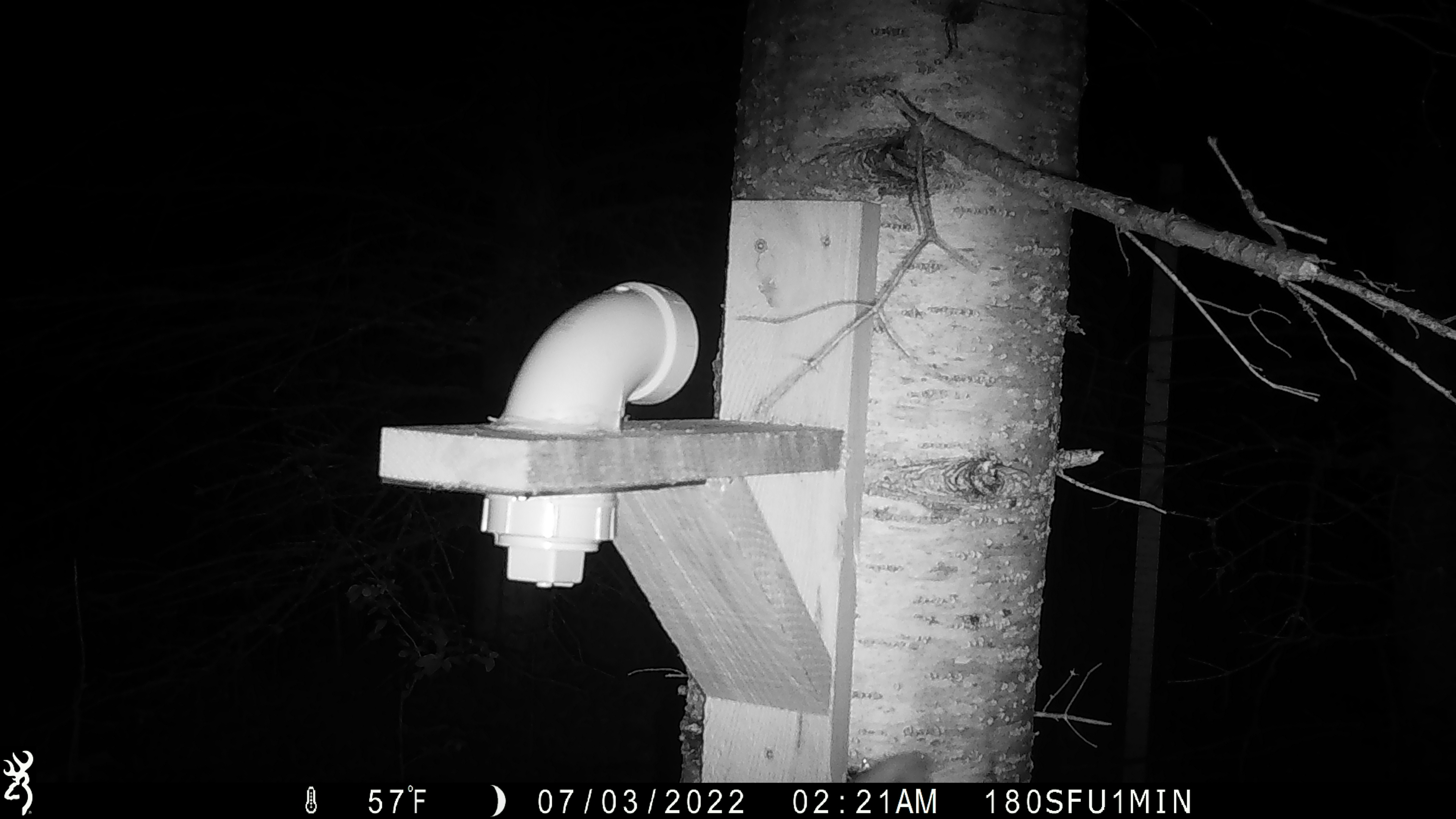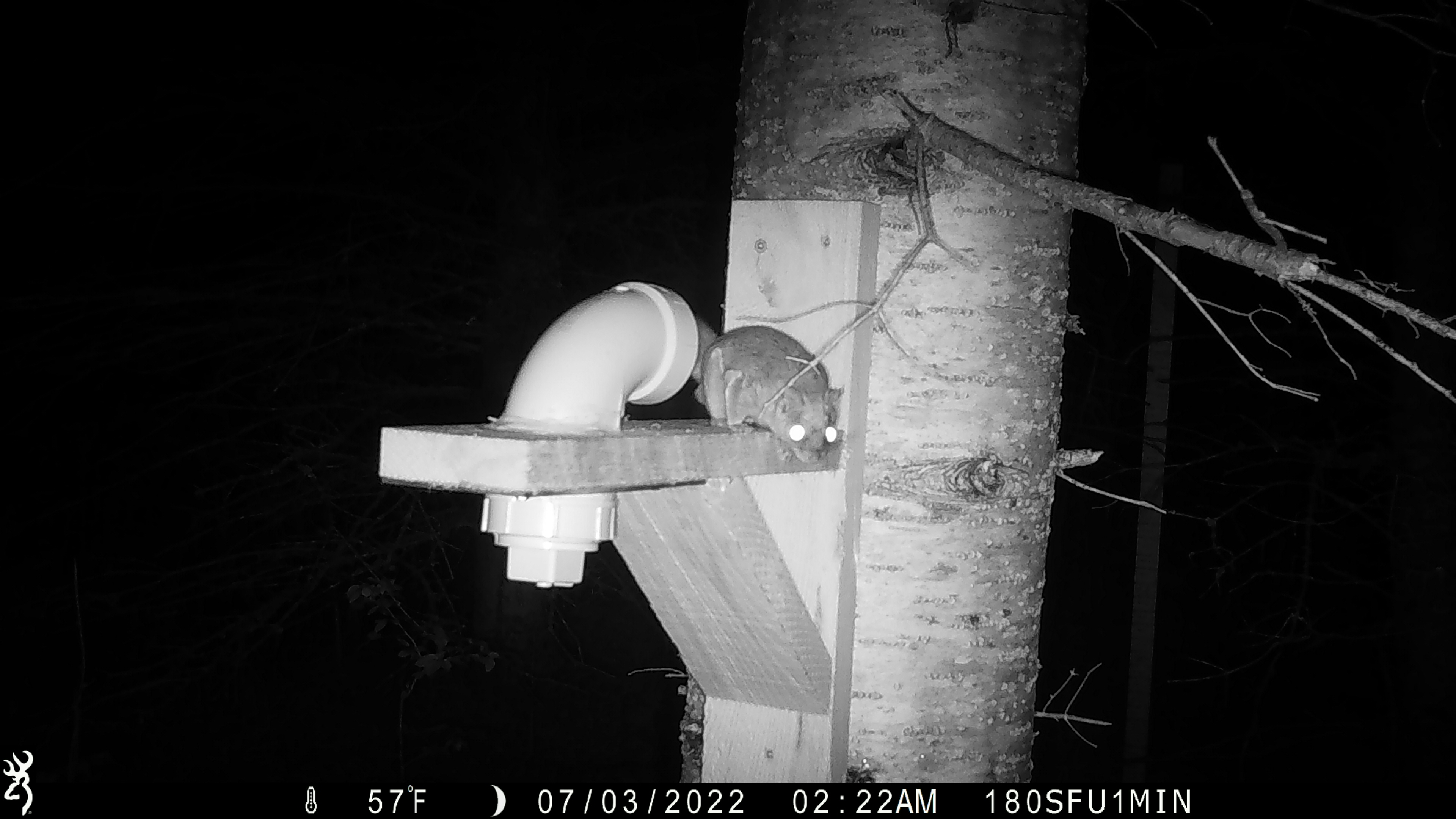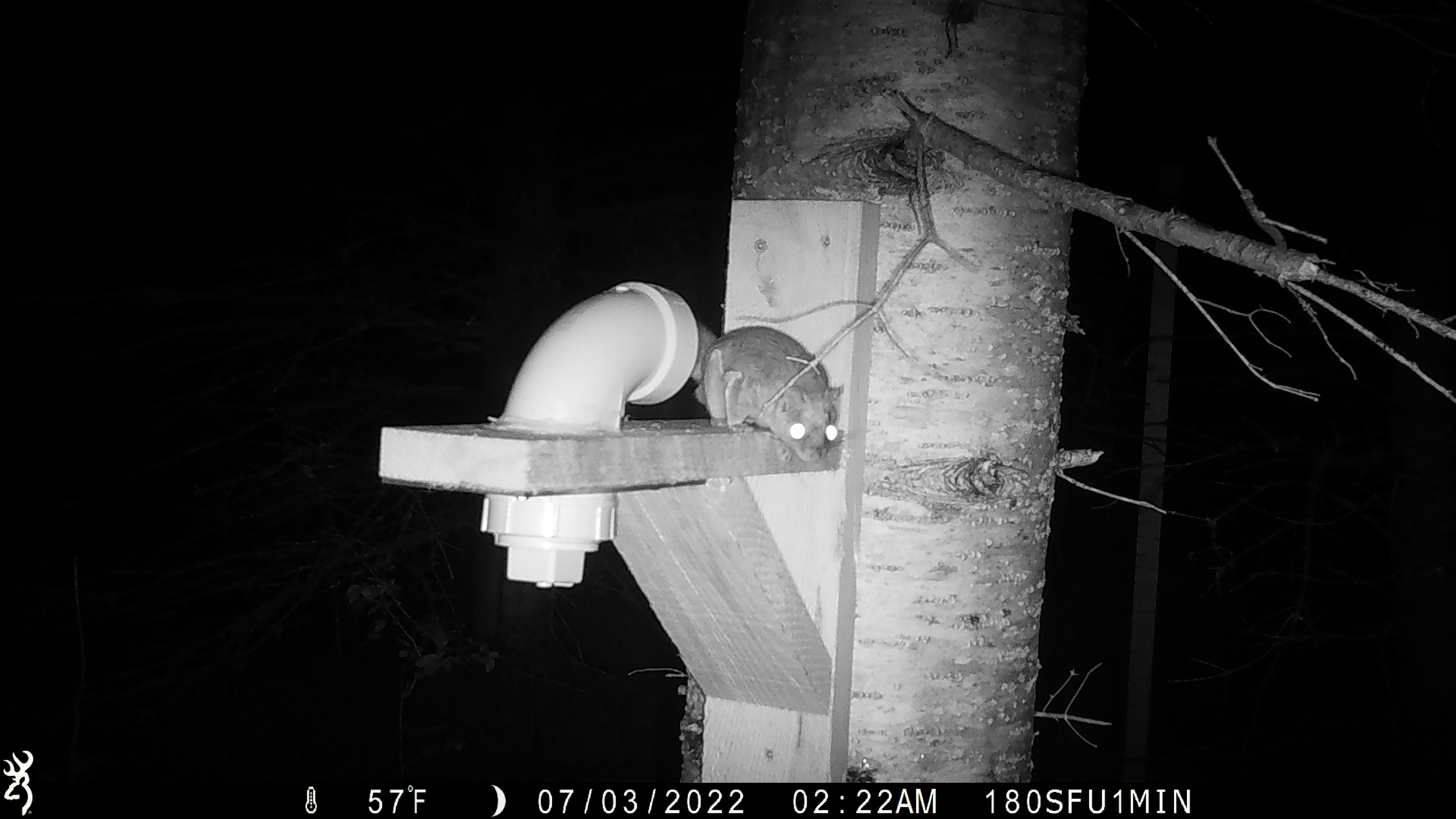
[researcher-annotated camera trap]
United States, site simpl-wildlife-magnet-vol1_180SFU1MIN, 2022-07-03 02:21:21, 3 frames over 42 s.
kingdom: Animalia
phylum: Chordata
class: Mammalia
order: Rodentia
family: Sciuridae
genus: Glaucomys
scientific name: Glaucomys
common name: flying squirrel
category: flying squirrel sp.